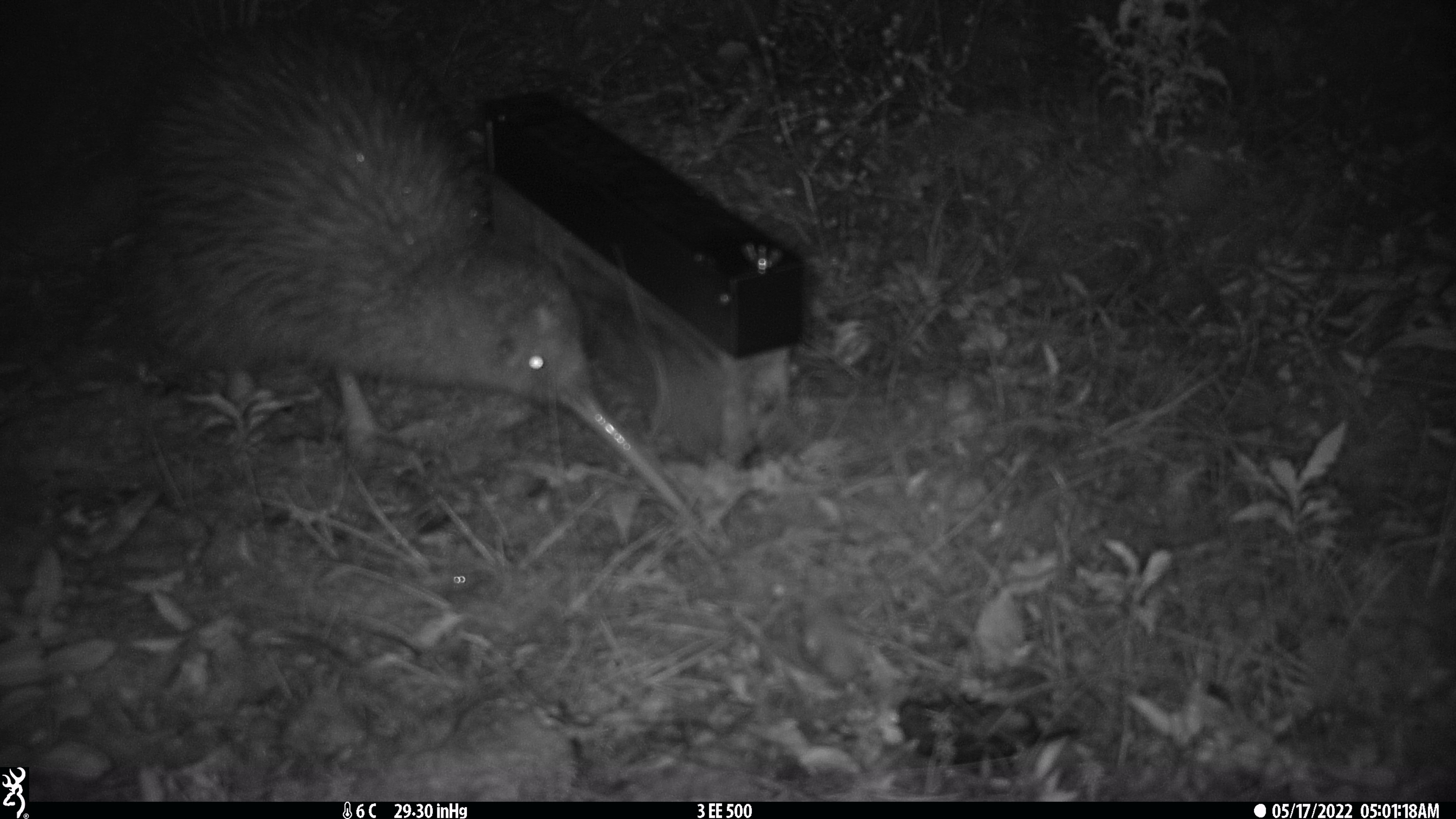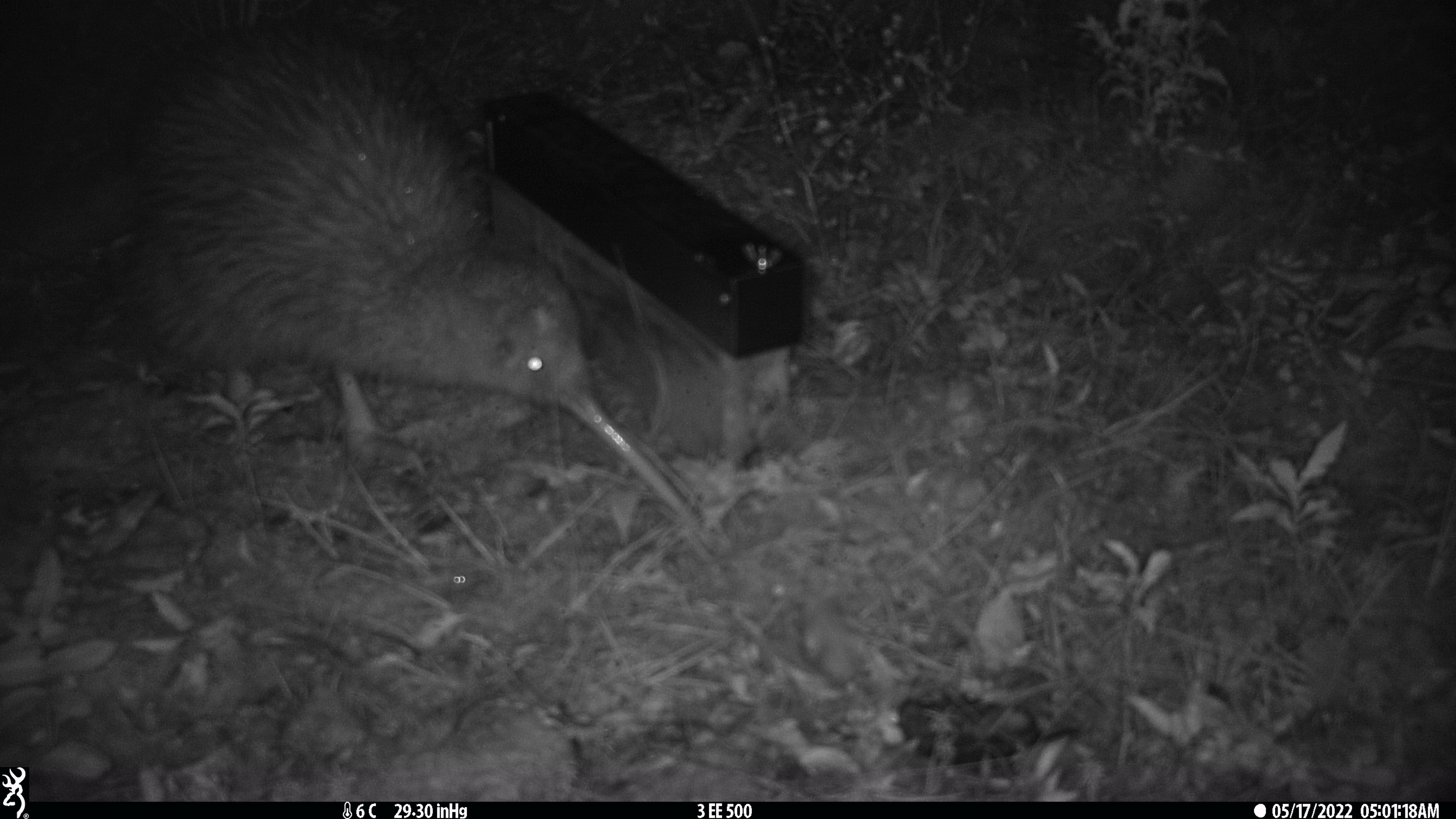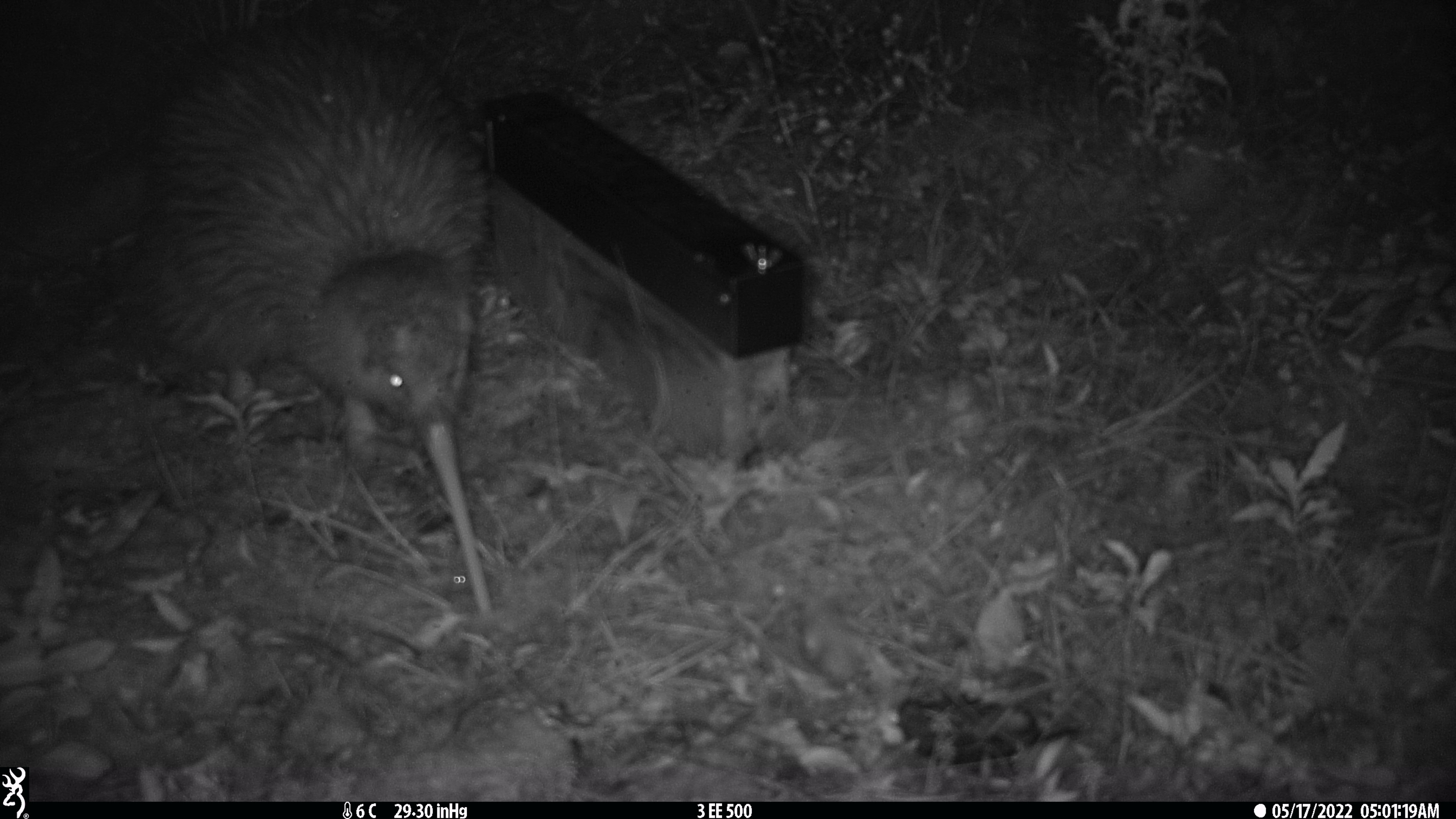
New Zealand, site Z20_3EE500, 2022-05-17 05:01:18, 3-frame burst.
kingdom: Animalia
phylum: Chordata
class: Aves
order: Apterygiformes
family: Apterygidae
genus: Apteryx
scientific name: Apteryx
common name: kiwi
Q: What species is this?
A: Kiwi (Apteryx).